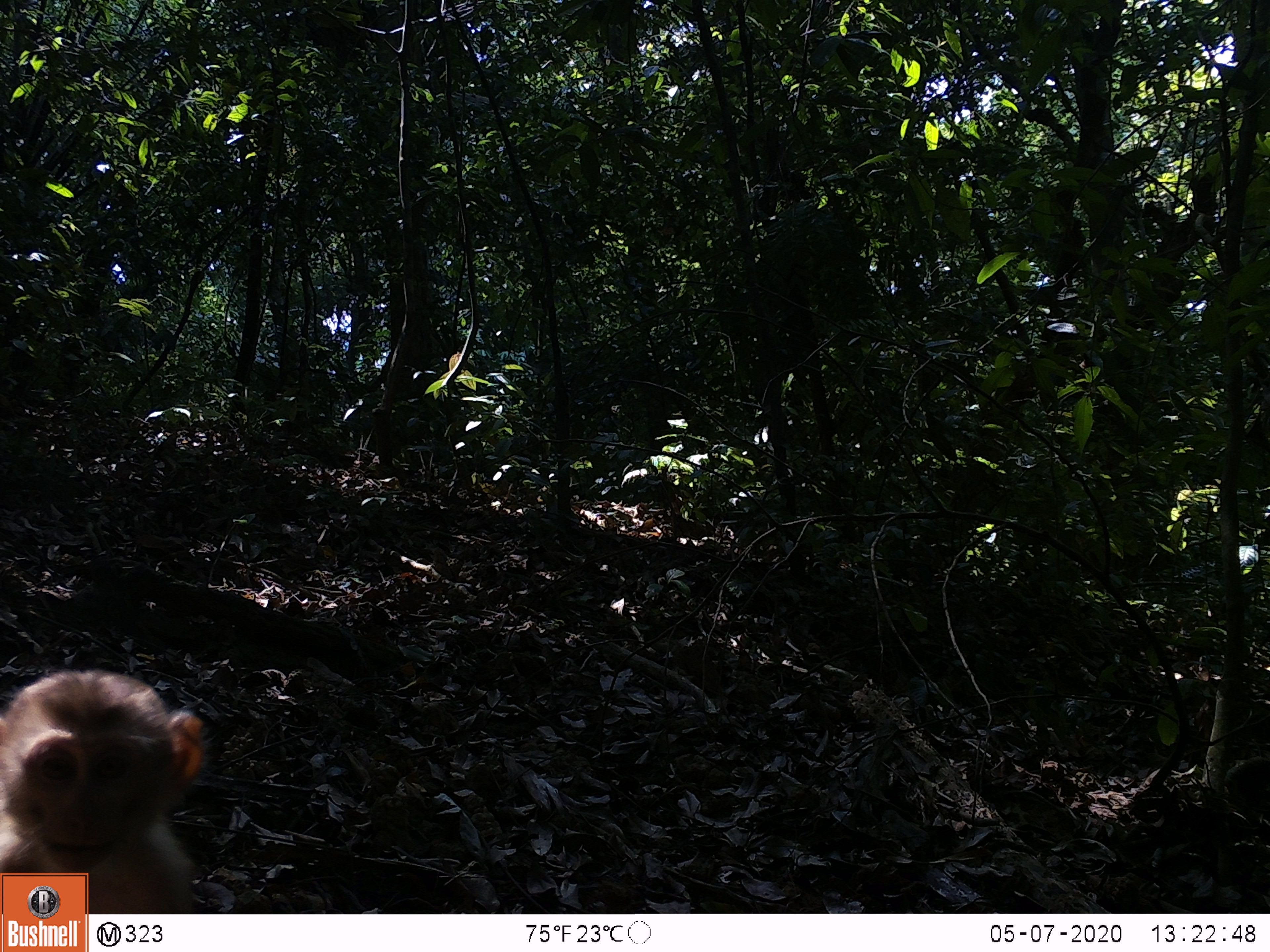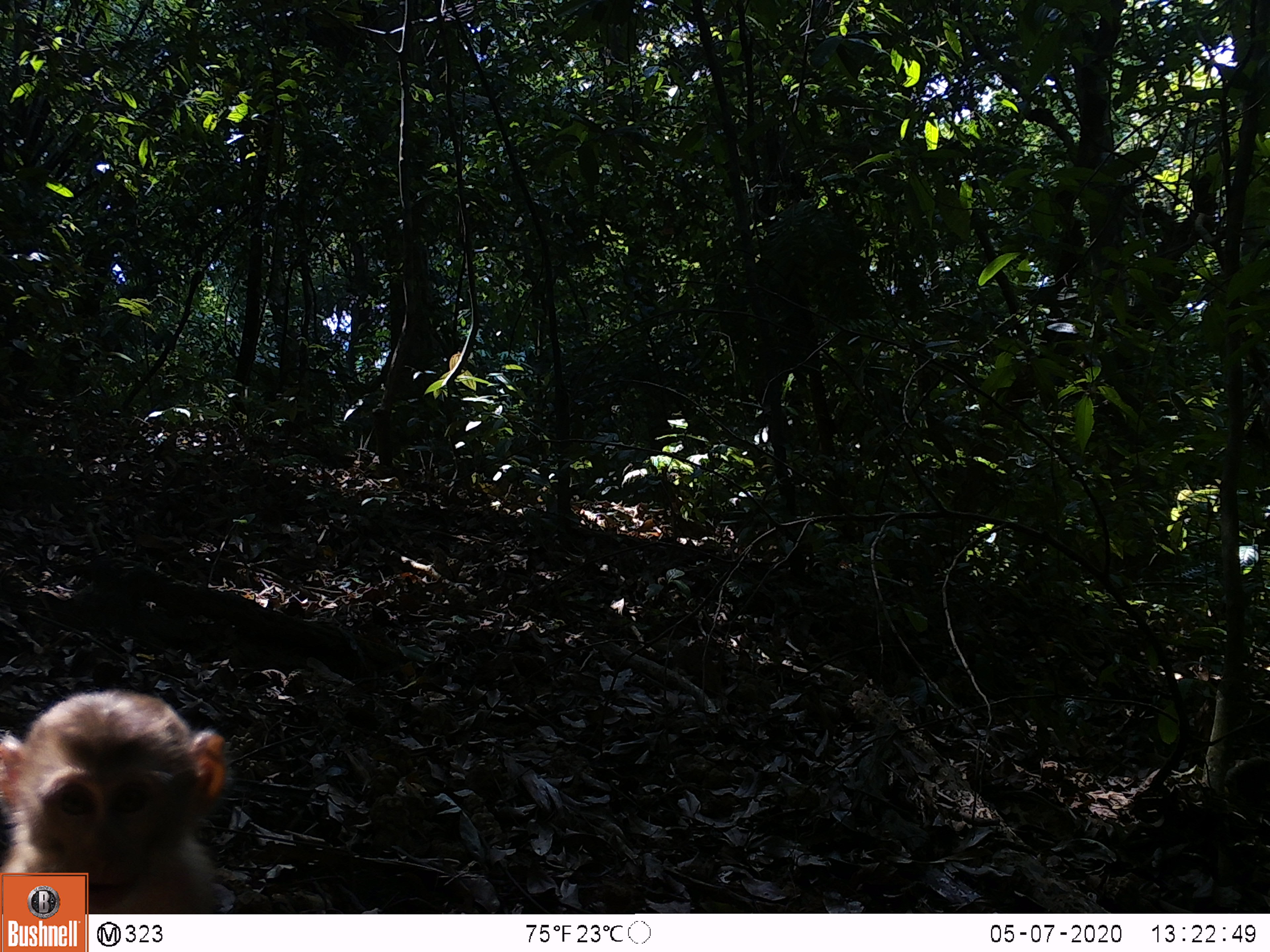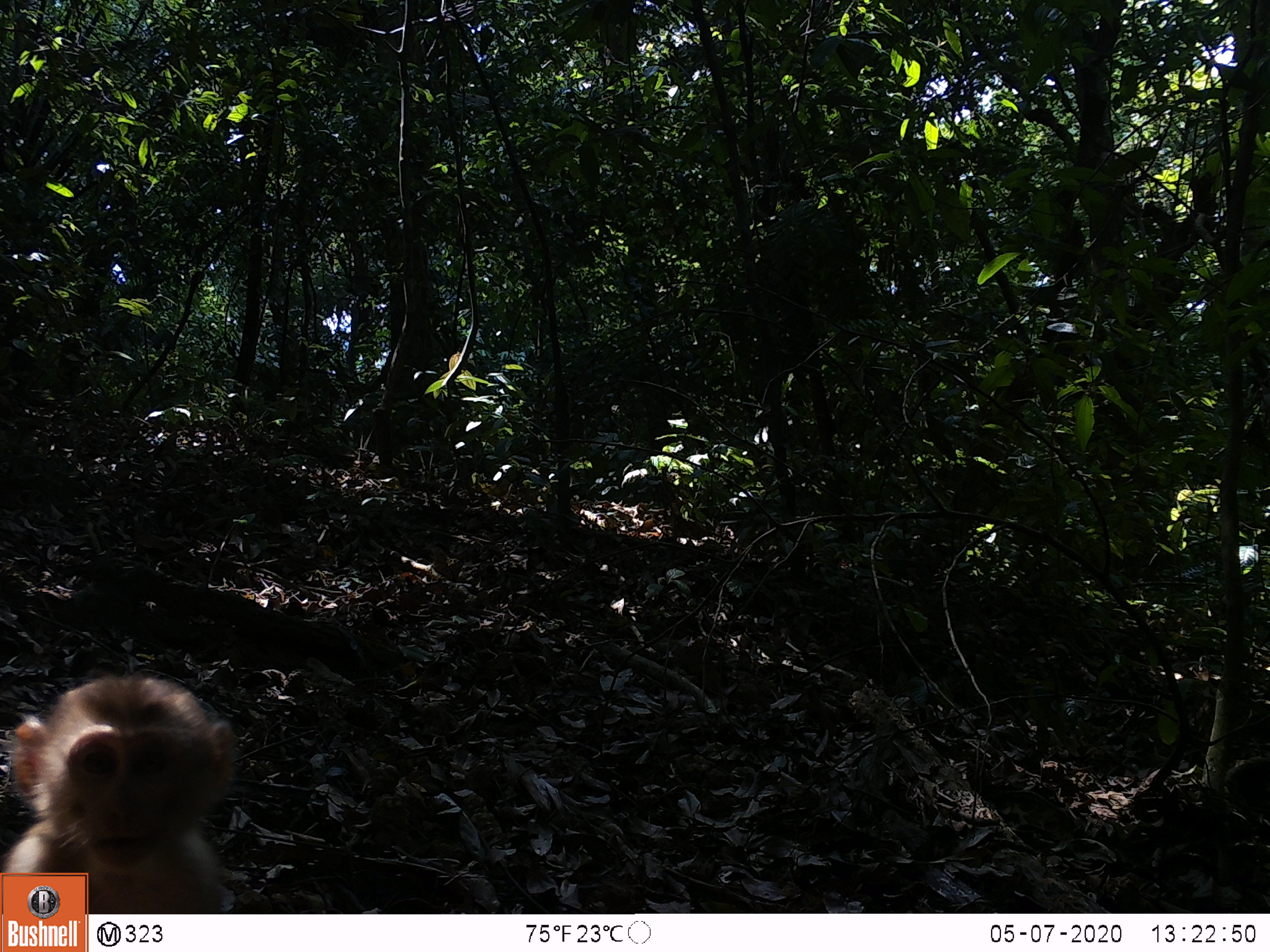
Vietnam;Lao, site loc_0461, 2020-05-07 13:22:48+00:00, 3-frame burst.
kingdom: Animalia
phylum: Chordata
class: Mammalia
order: Primates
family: Cercopithecidae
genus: Macaca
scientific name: Macaca nemestrina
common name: pig-tailed macaque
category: pig tailed macaque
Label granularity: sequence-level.